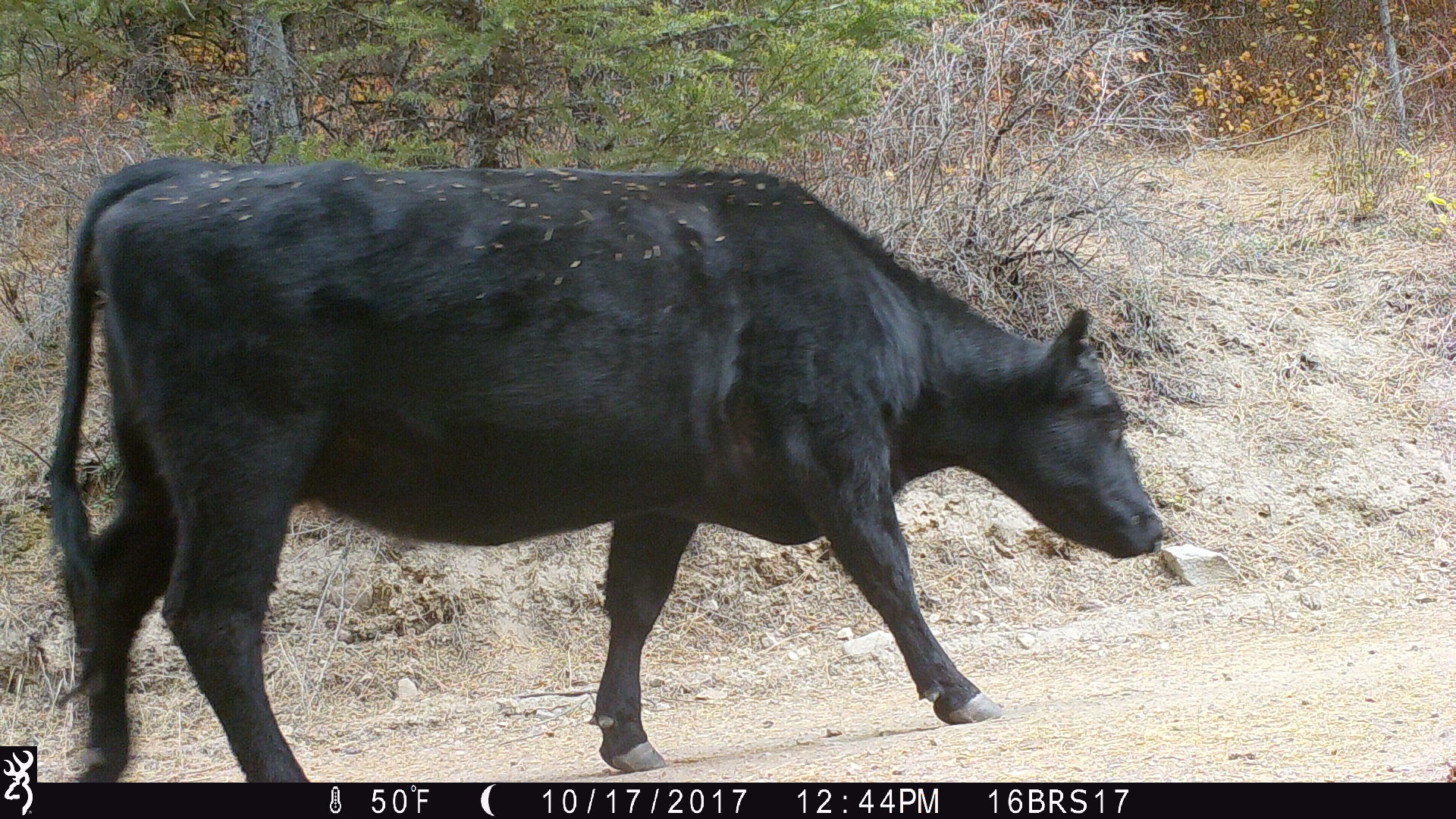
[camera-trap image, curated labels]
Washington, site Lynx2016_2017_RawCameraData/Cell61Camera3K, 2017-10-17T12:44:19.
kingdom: Animalia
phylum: Chordata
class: Mammalia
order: Artiodactyla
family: Bovidae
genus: Bos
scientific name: Bos taurus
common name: domestic cattle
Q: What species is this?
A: Domestic cattle (Bos taurus).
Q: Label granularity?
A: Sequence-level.